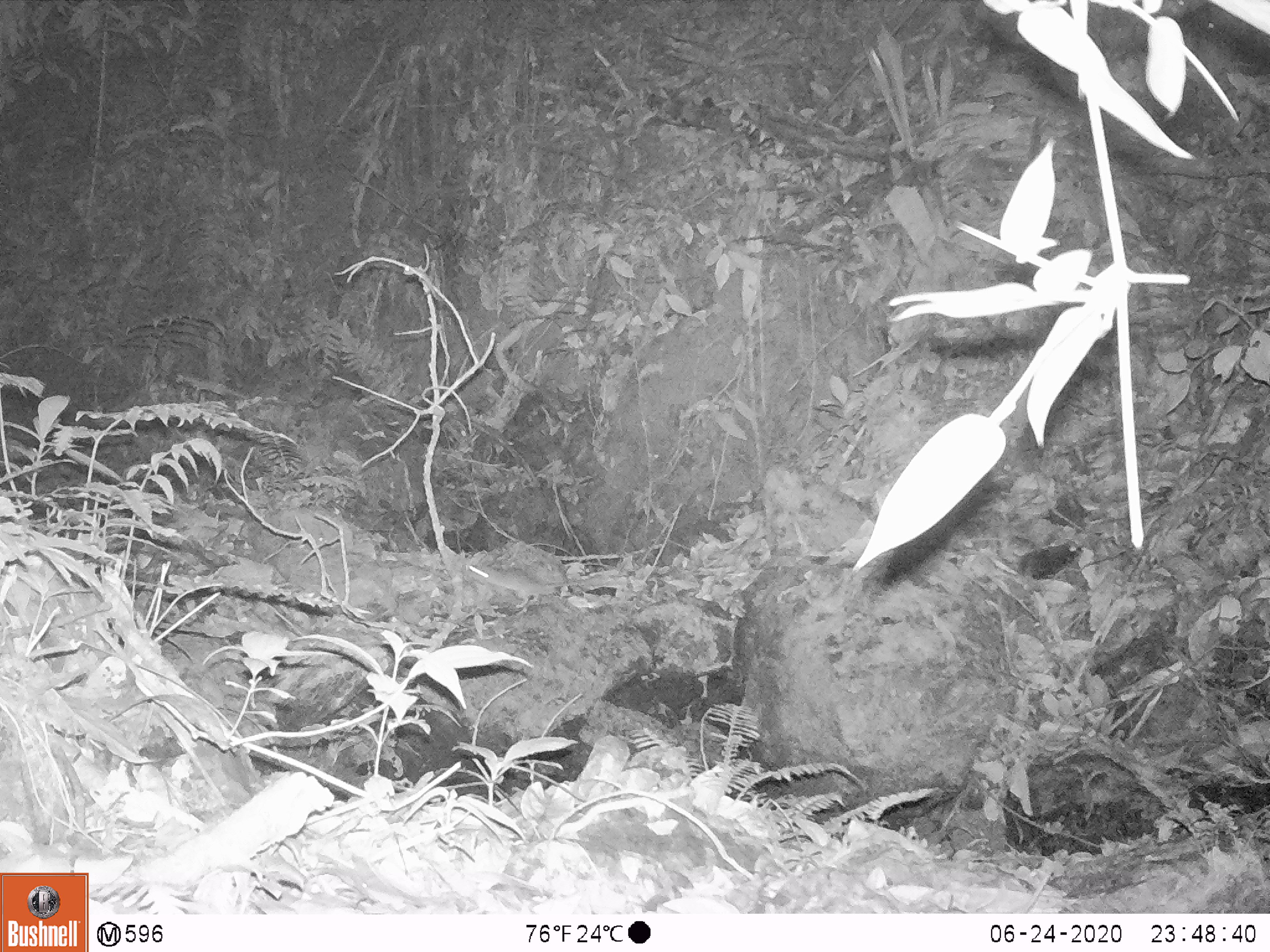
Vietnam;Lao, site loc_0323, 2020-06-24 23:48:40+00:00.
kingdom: Animalia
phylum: Chordata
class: Mammalia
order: Rodentia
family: Muridae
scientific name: Muridae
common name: old-world mice and rats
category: unidentified murid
Unidentified murid (old-world mice and rats) (Muridae). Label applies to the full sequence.